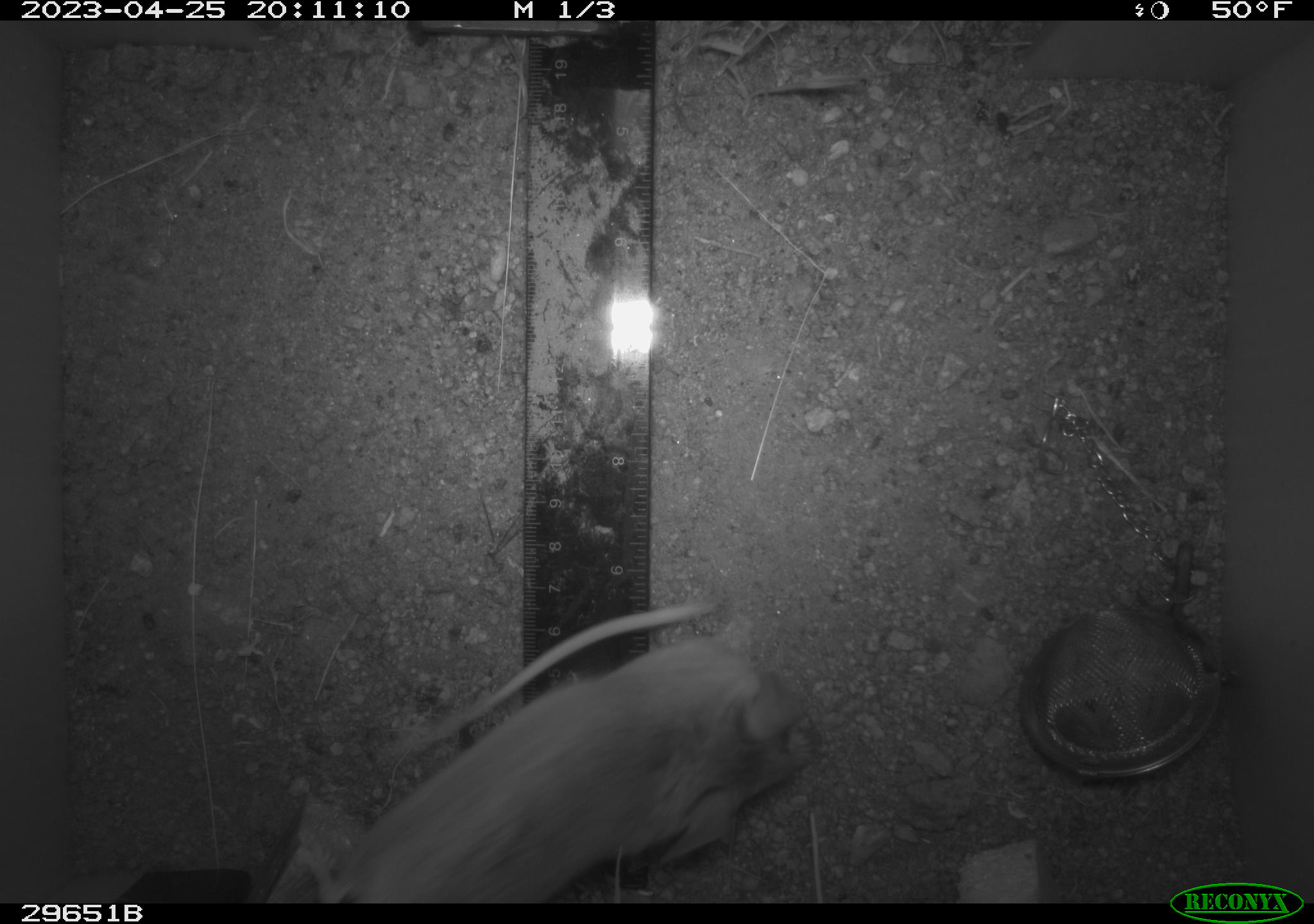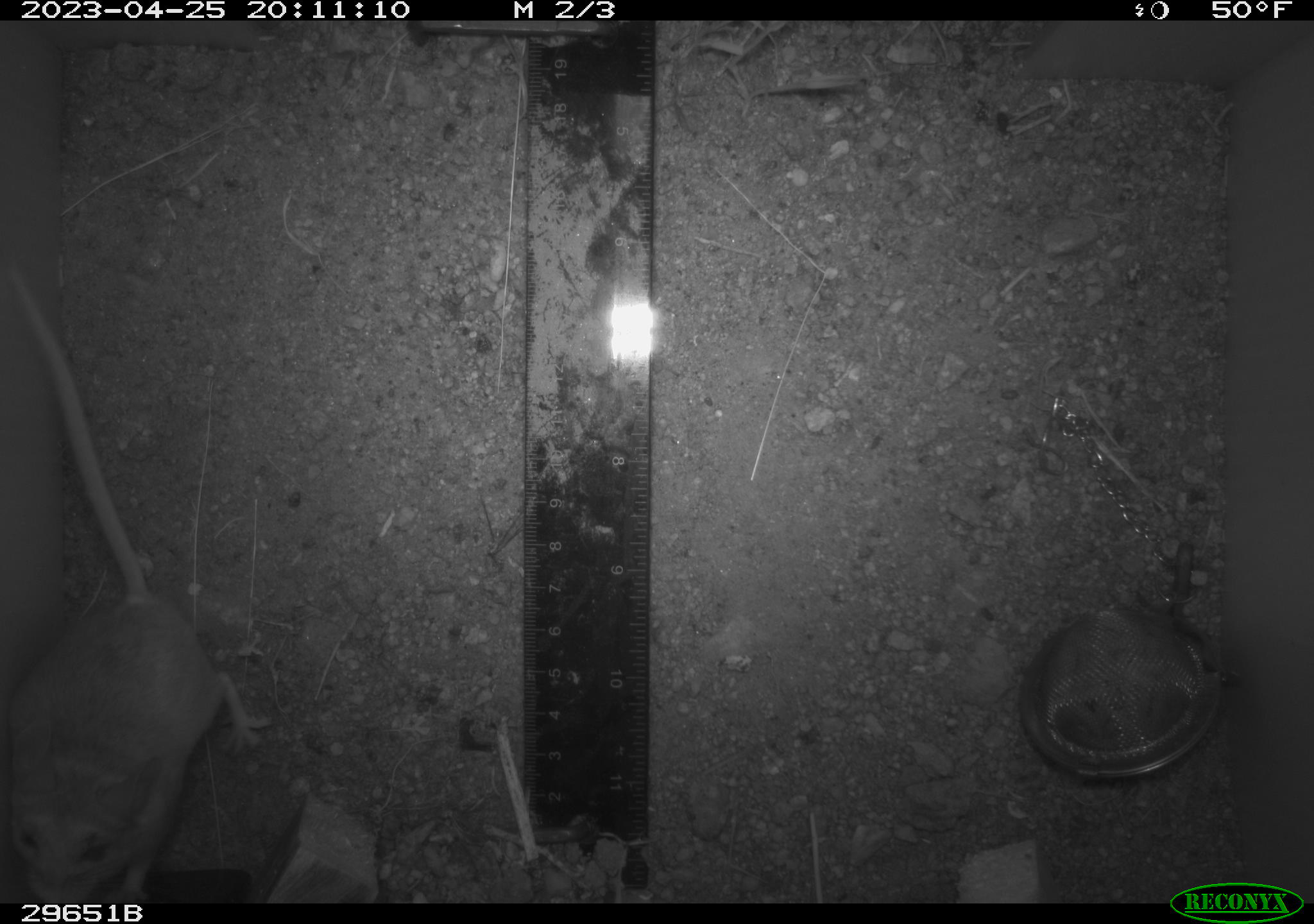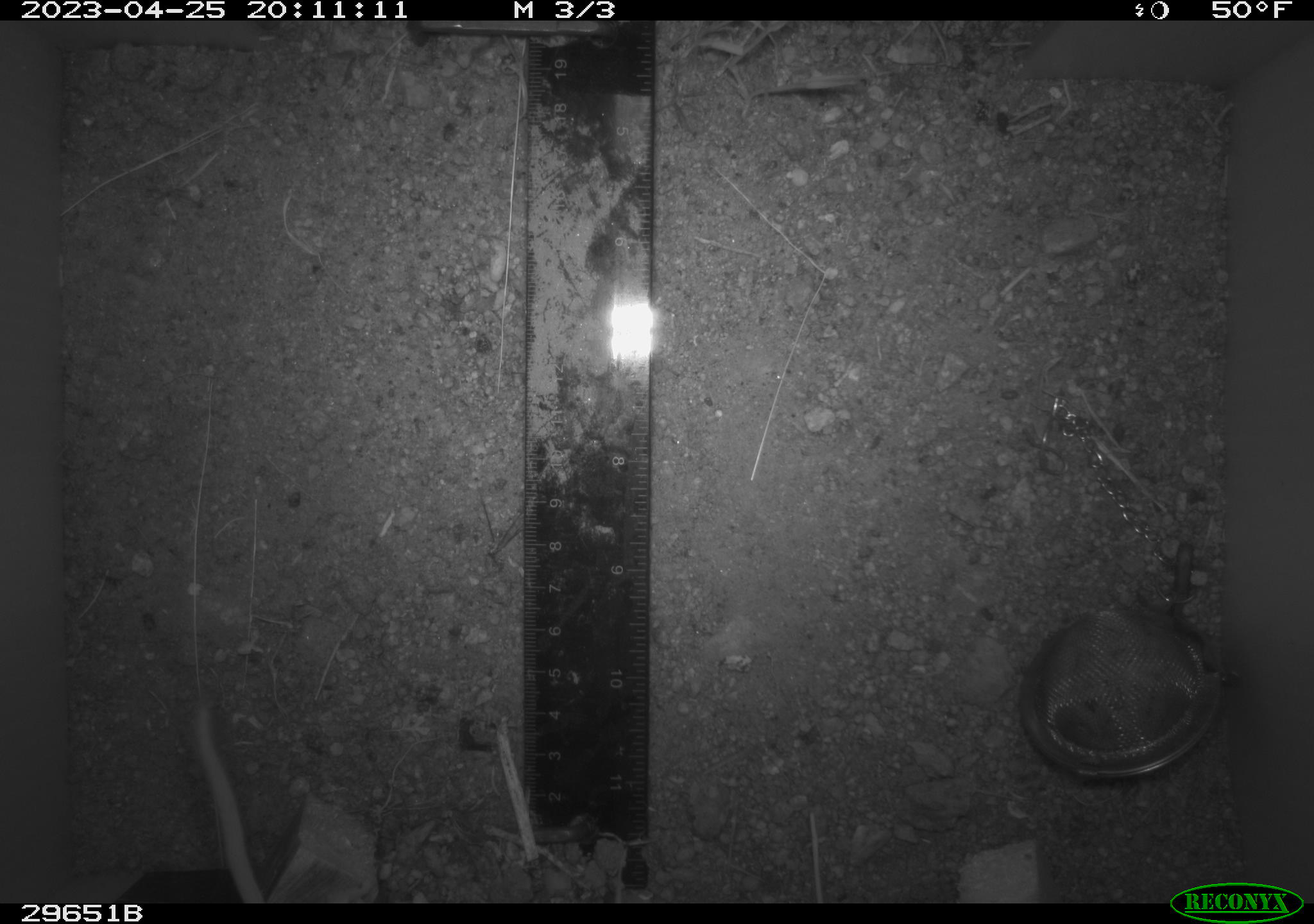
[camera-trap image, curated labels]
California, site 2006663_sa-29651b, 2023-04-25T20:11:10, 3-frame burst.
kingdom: Animalia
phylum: Chordata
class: Mammalia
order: Rodentia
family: Cricetidae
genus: Neotoma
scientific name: Neotoma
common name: pack rat or woodrat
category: neotoma species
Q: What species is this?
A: Neotoma species (pack rat or woodrat) (Neotoma).